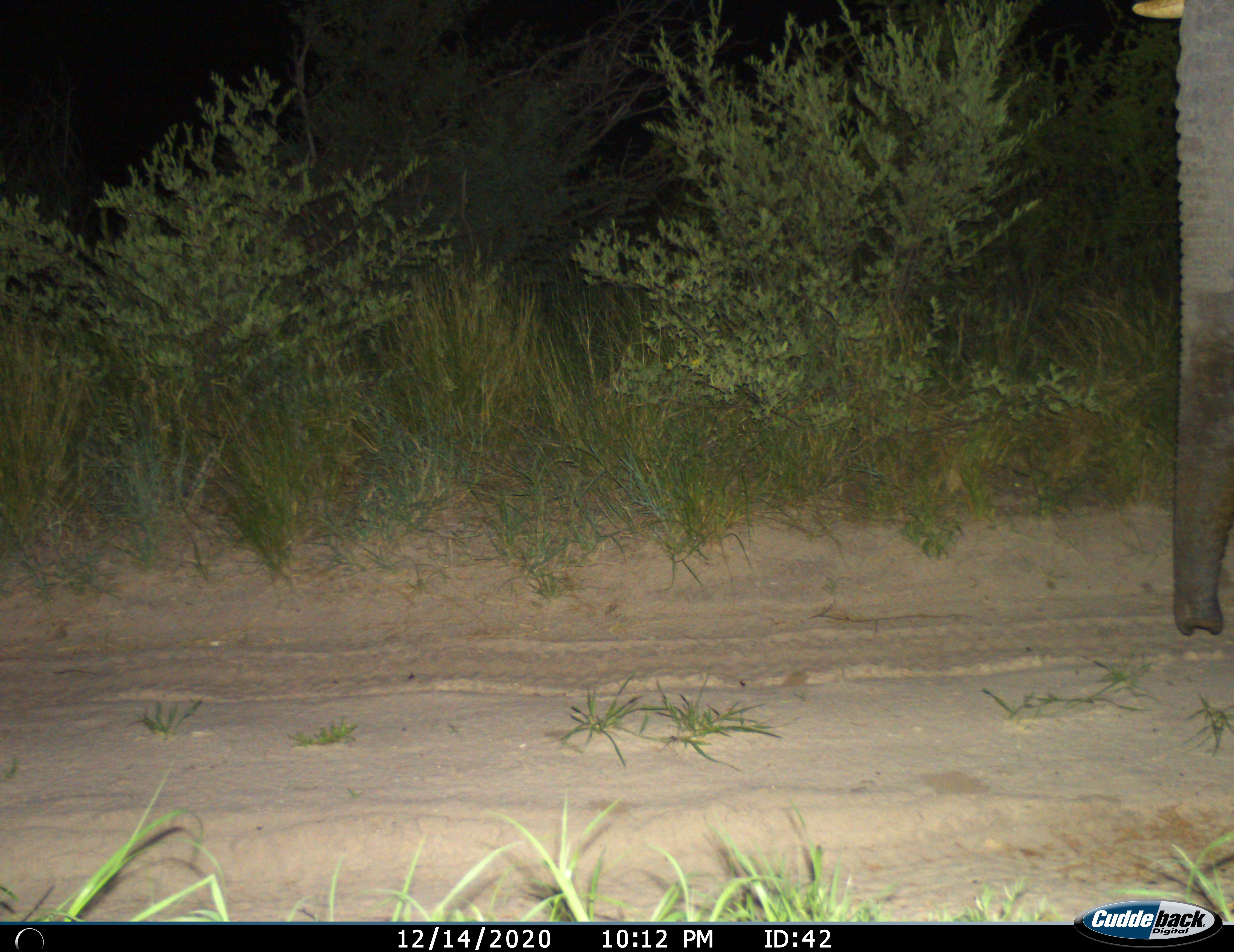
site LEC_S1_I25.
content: unidentified animal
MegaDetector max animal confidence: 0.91